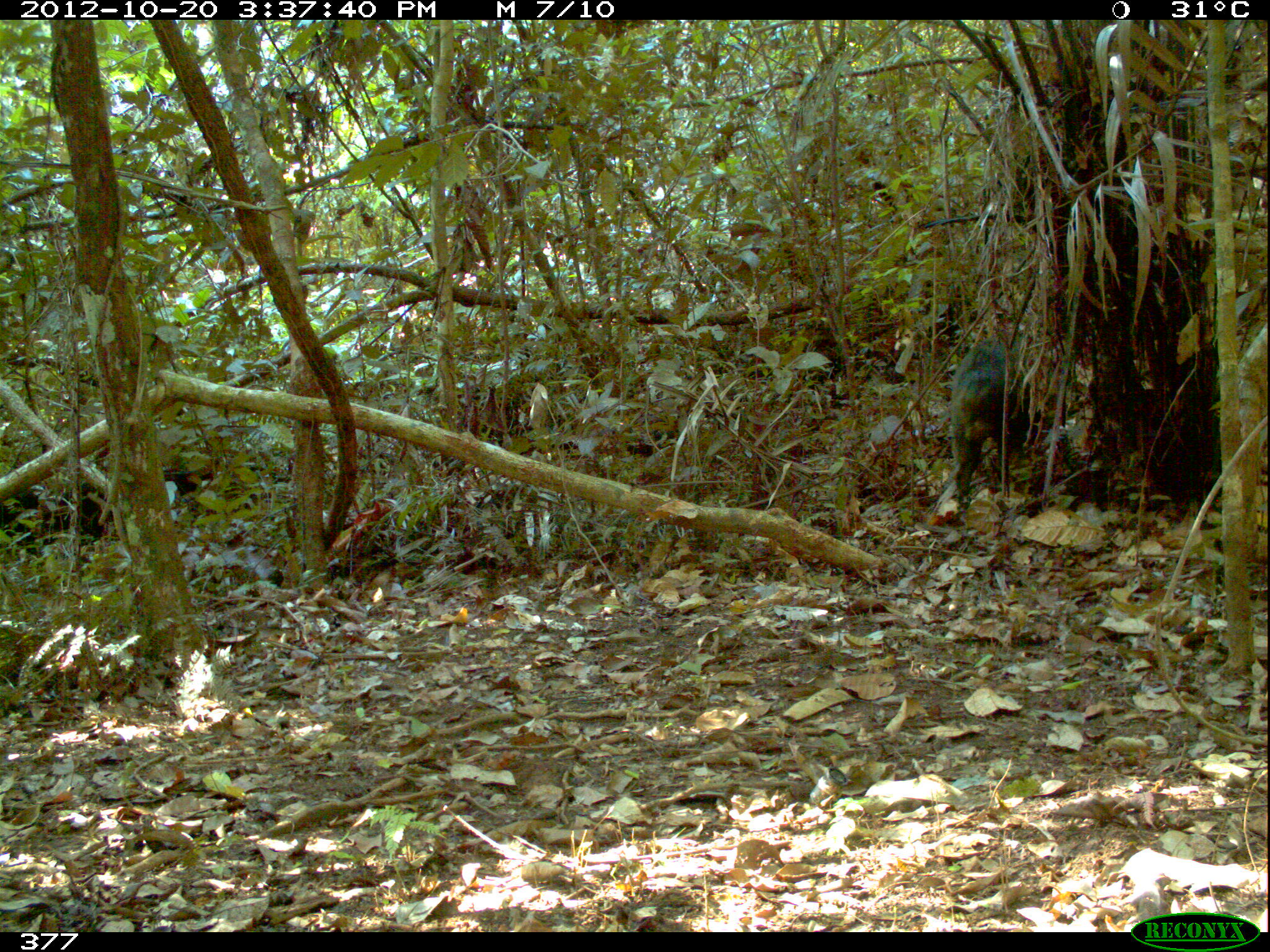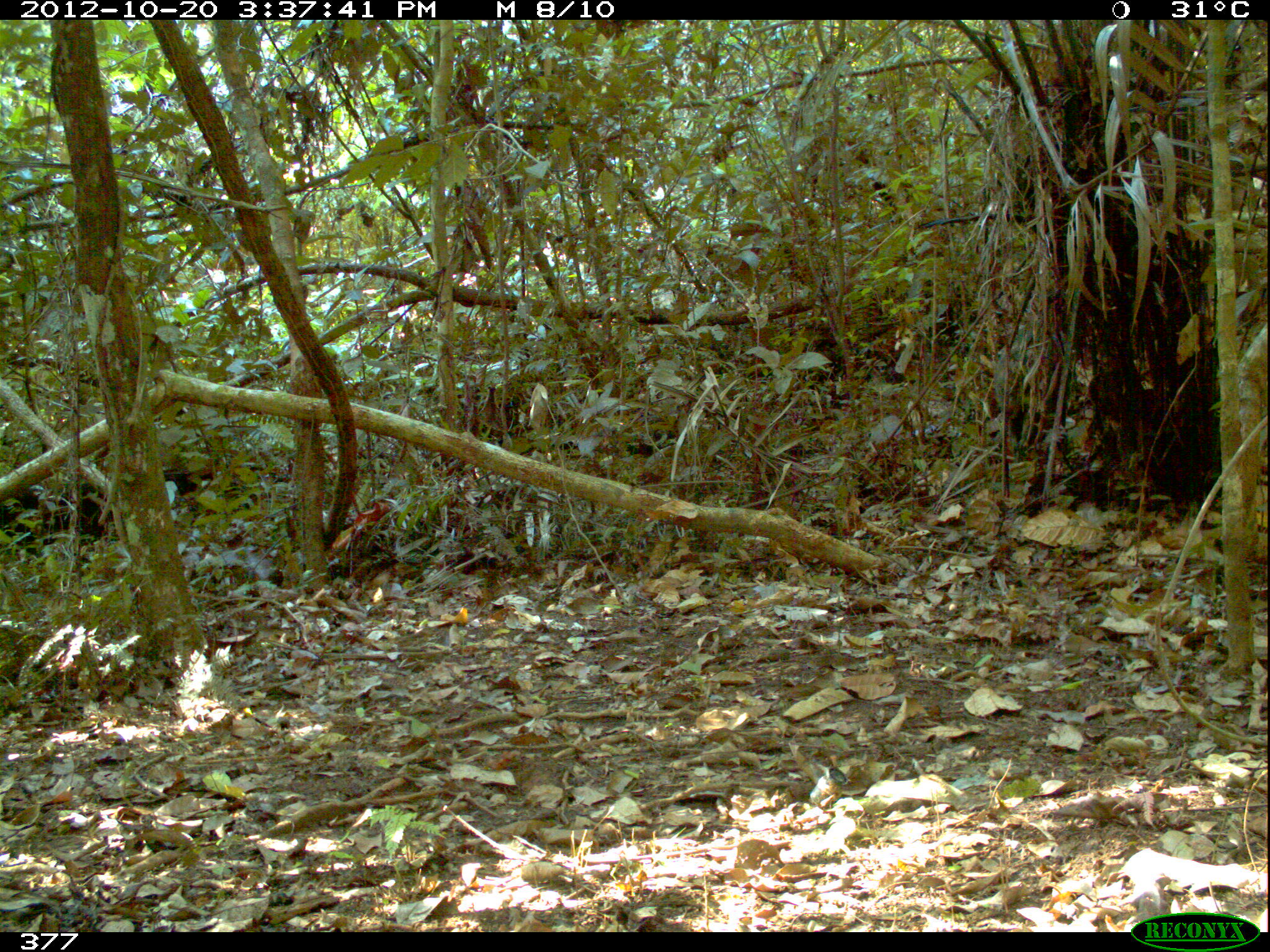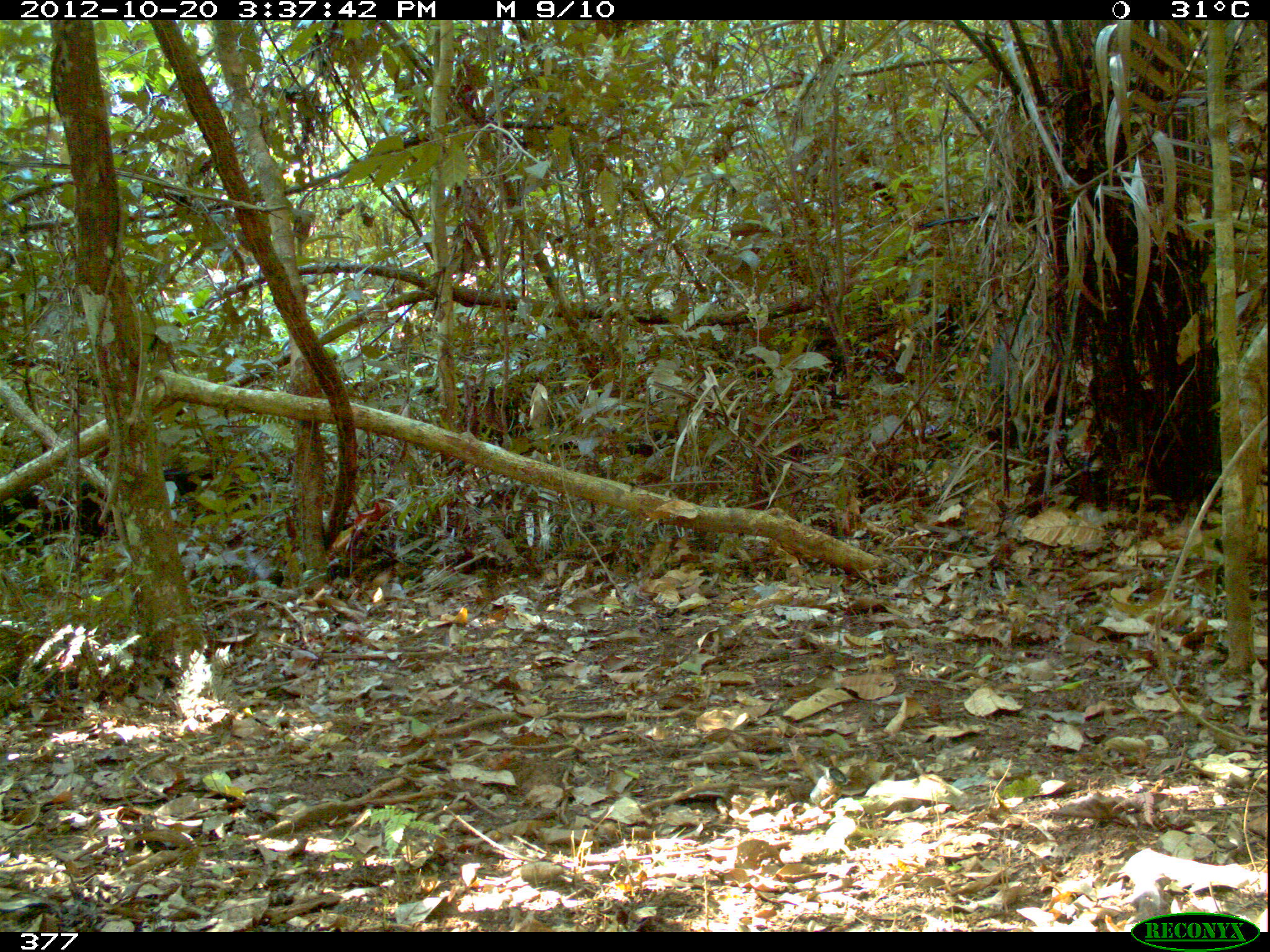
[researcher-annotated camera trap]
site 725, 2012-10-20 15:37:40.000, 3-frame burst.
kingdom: Animalia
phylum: Chordata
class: Mammalia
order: Artiodactyla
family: Tayassuidae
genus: Tayassu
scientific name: Tayassu pecari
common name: white-lipped peccary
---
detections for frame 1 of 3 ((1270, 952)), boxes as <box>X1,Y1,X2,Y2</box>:
tayassu pecari: <box>947,331,1049,525</box>